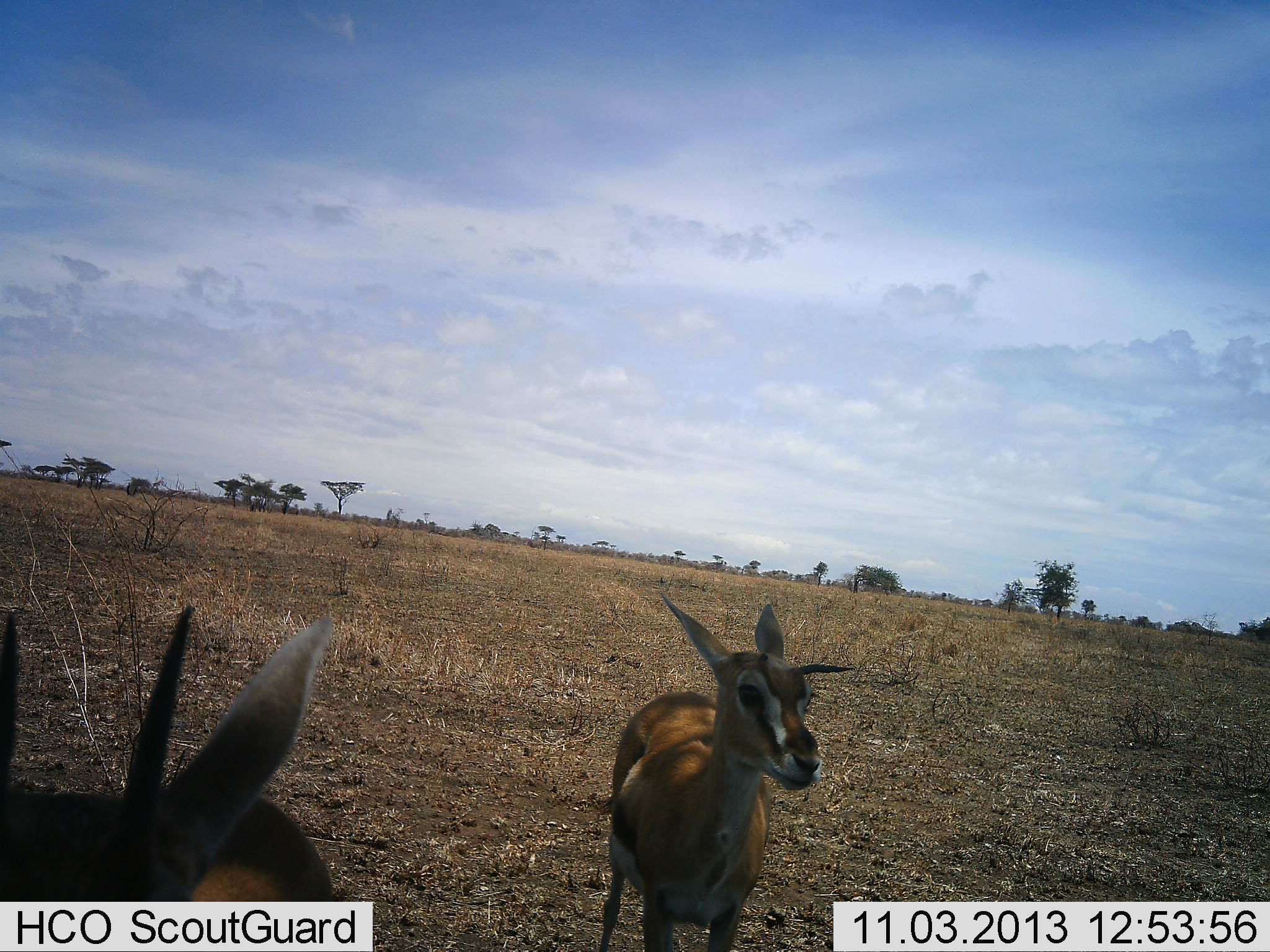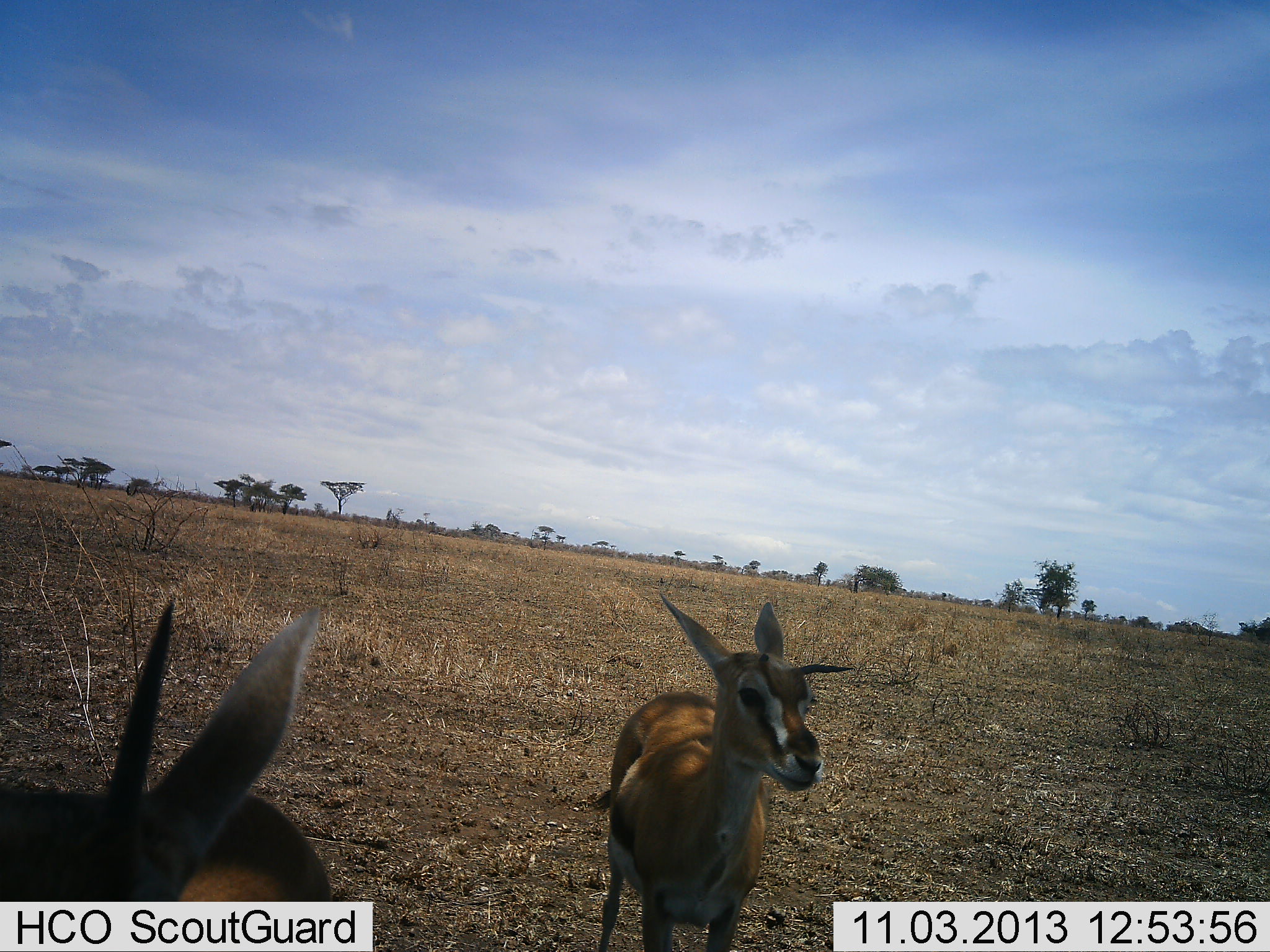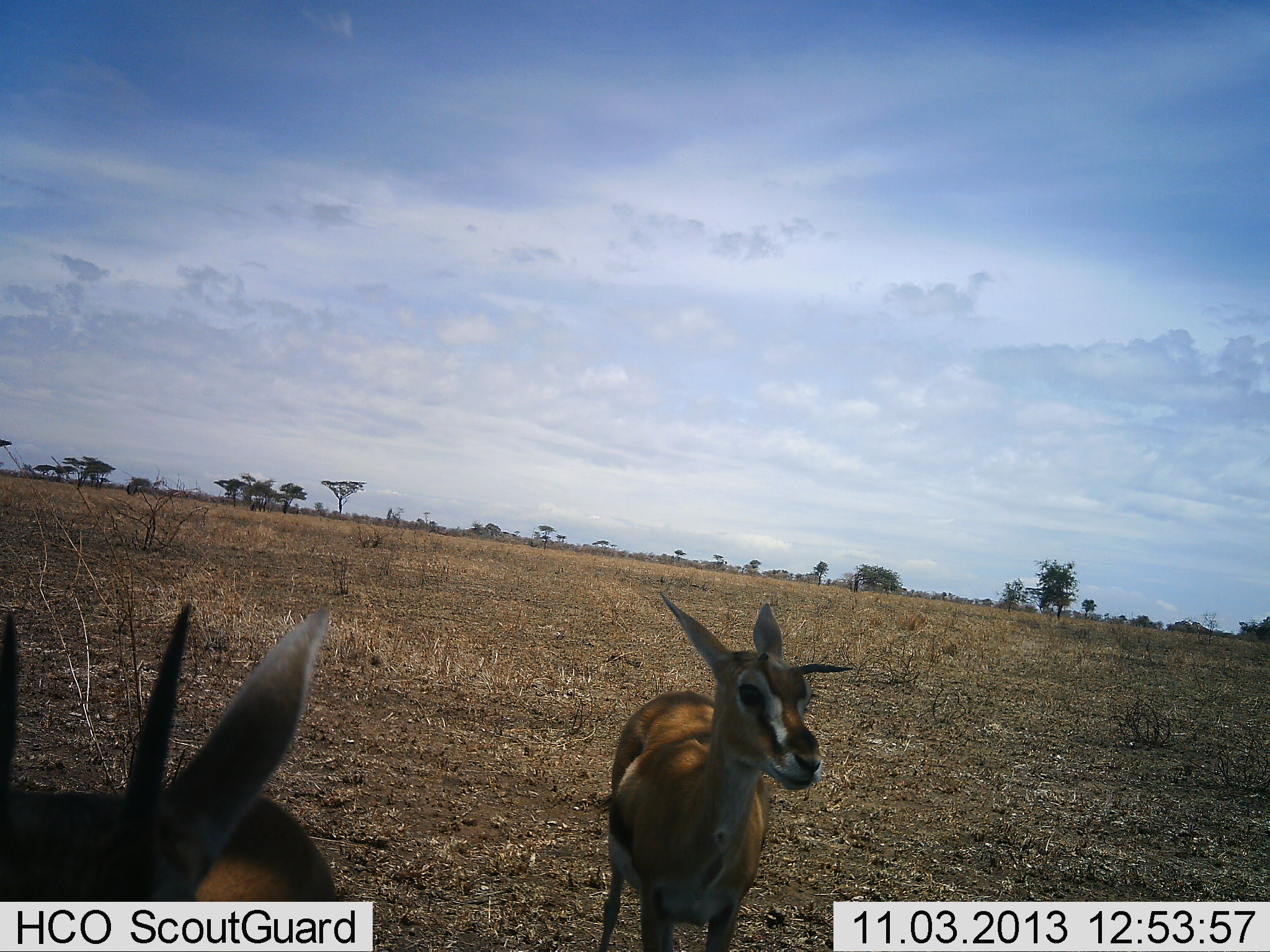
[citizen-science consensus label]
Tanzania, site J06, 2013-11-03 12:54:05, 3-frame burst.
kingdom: Animalia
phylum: Chordata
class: Mammalia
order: Artiodactyla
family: Bovidae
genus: Eudorcas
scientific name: Eudorcas thomsonii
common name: thomson's gazelle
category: gazellethomsons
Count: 2.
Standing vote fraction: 88%.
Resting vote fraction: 4%.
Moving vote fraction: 8%.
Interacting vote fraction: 4%.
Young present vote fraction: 8%.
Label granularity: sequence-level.